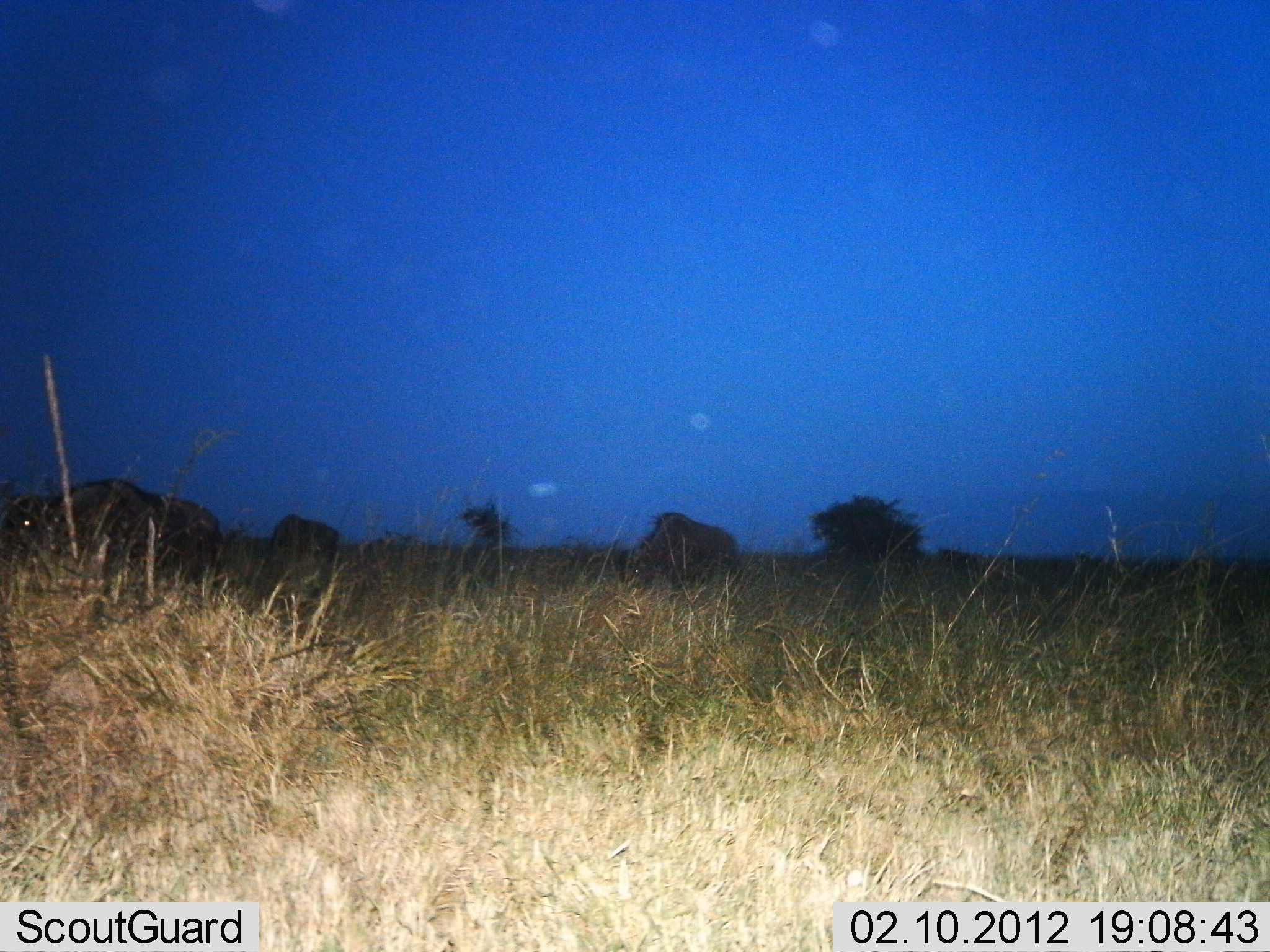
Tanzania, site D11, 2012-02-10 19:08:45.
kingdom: Animalia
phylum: Chordata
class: Mammalia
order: Artiodactyla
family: Bovidae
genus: Connochaetes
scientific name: Connochaetes taurinus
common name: blue wildebeest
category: wildebeest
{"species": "wildebeest (blue wildebeest) (Connochaetes taurinus)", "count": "3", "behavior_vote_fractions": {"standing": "38%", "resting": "0%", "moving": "15%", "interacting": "0%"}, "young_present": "0%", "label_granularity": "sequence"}